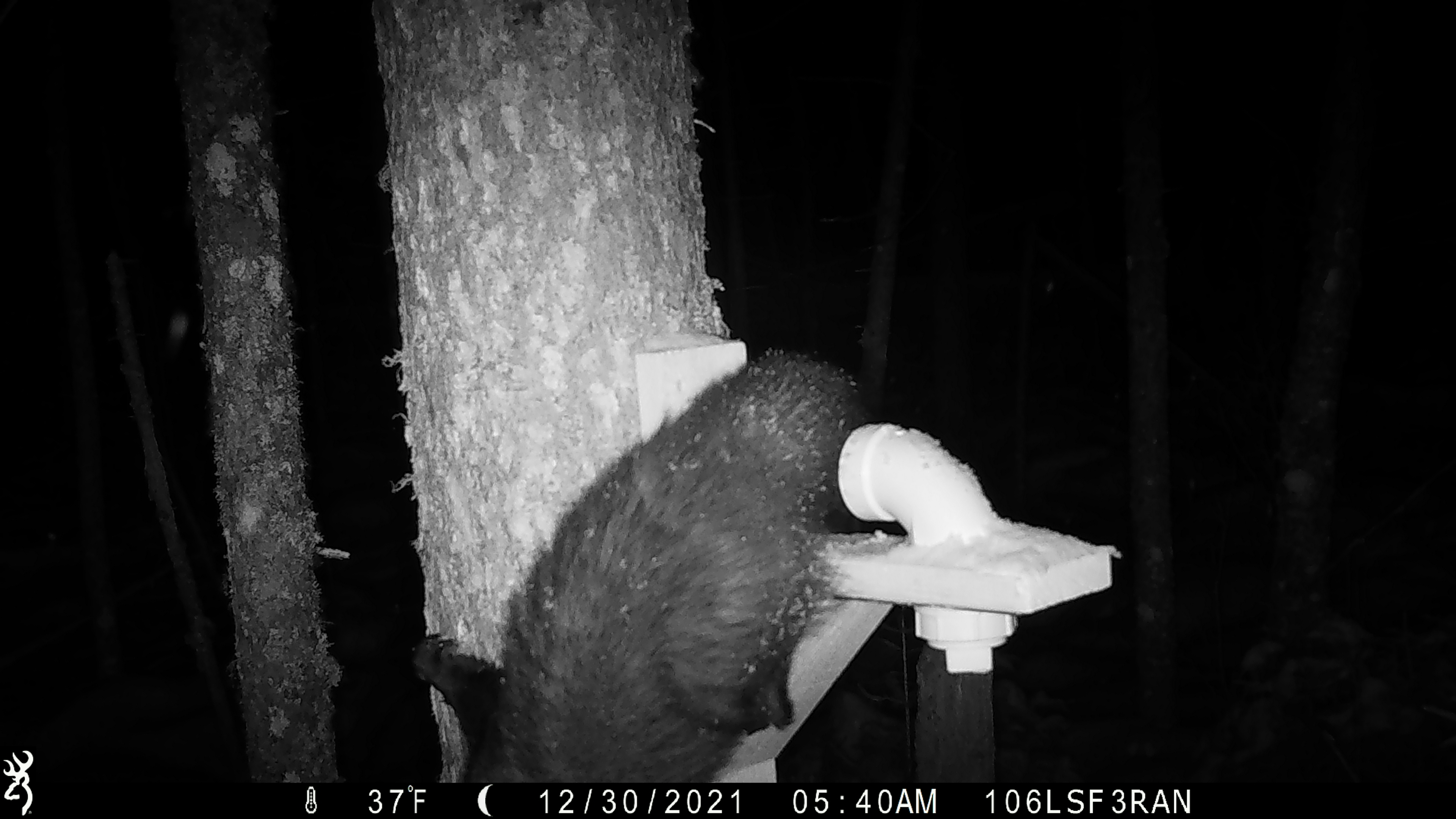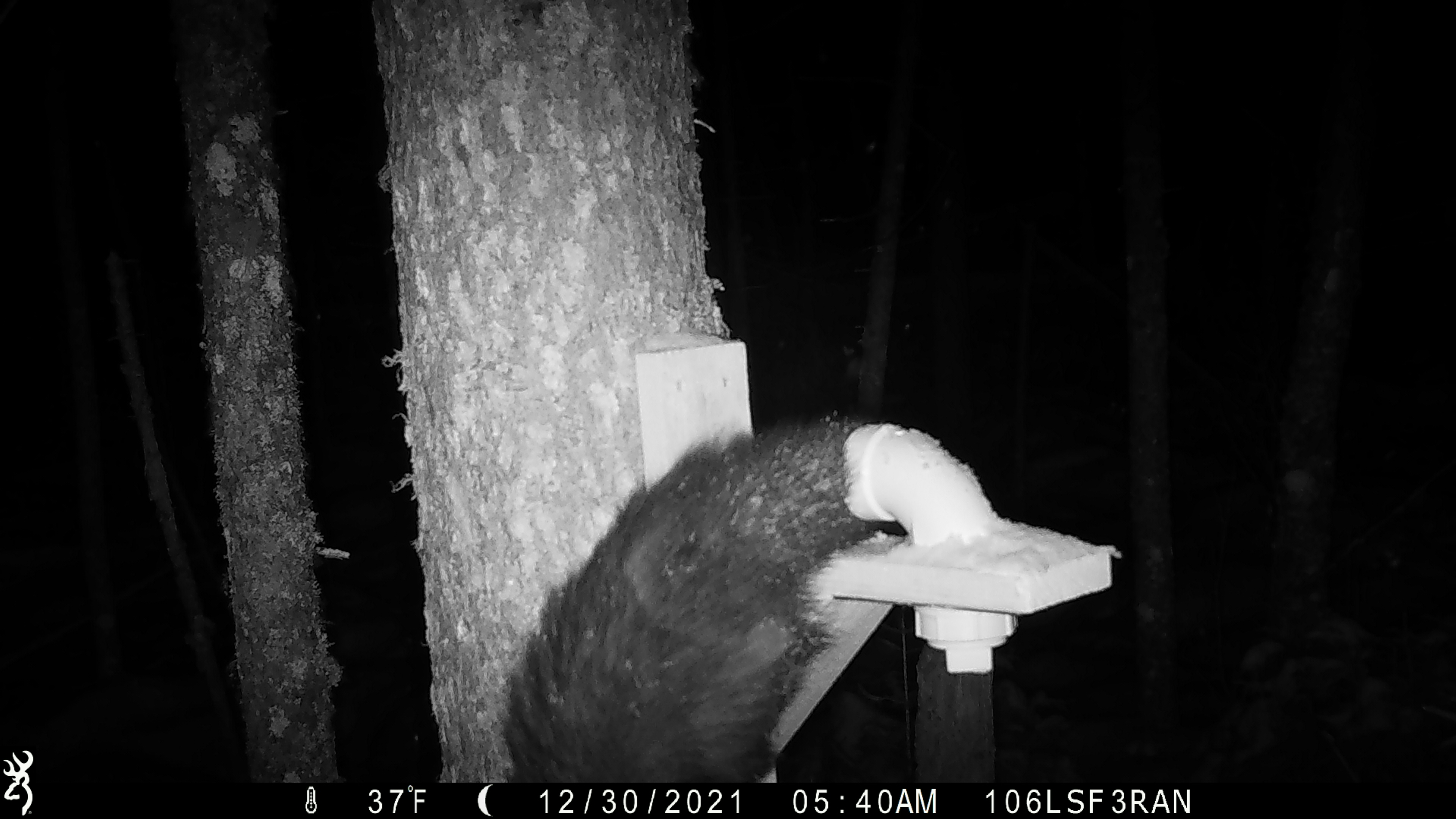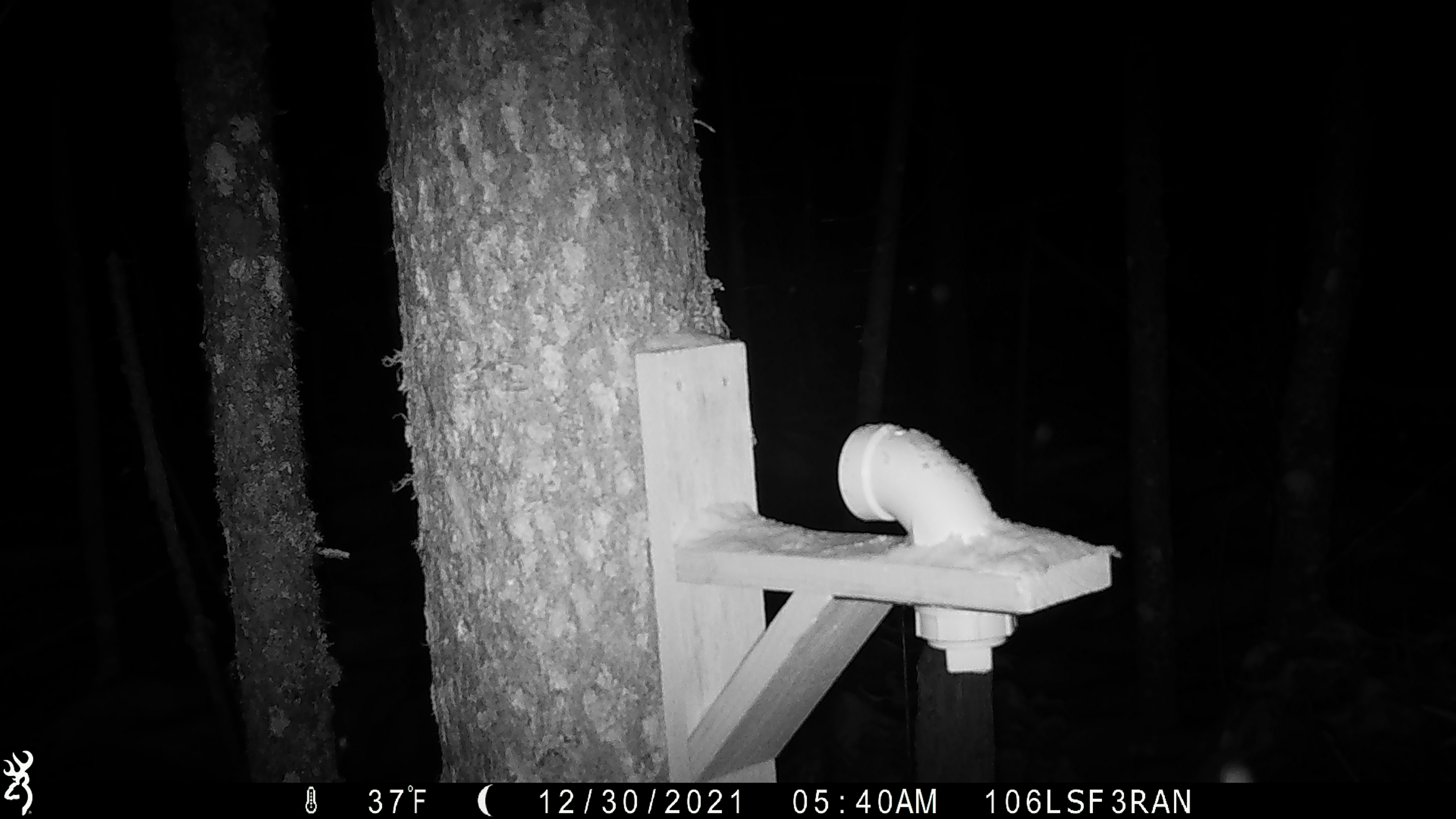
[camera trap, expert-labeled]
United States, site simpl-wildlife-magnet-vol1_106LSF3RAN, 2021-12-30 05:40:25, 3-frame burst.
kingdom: Animalia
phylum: Chordata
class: Mammalia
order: Carnivora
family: Mustelidae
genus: Pekania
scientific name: Pekania pennanti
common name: fisher